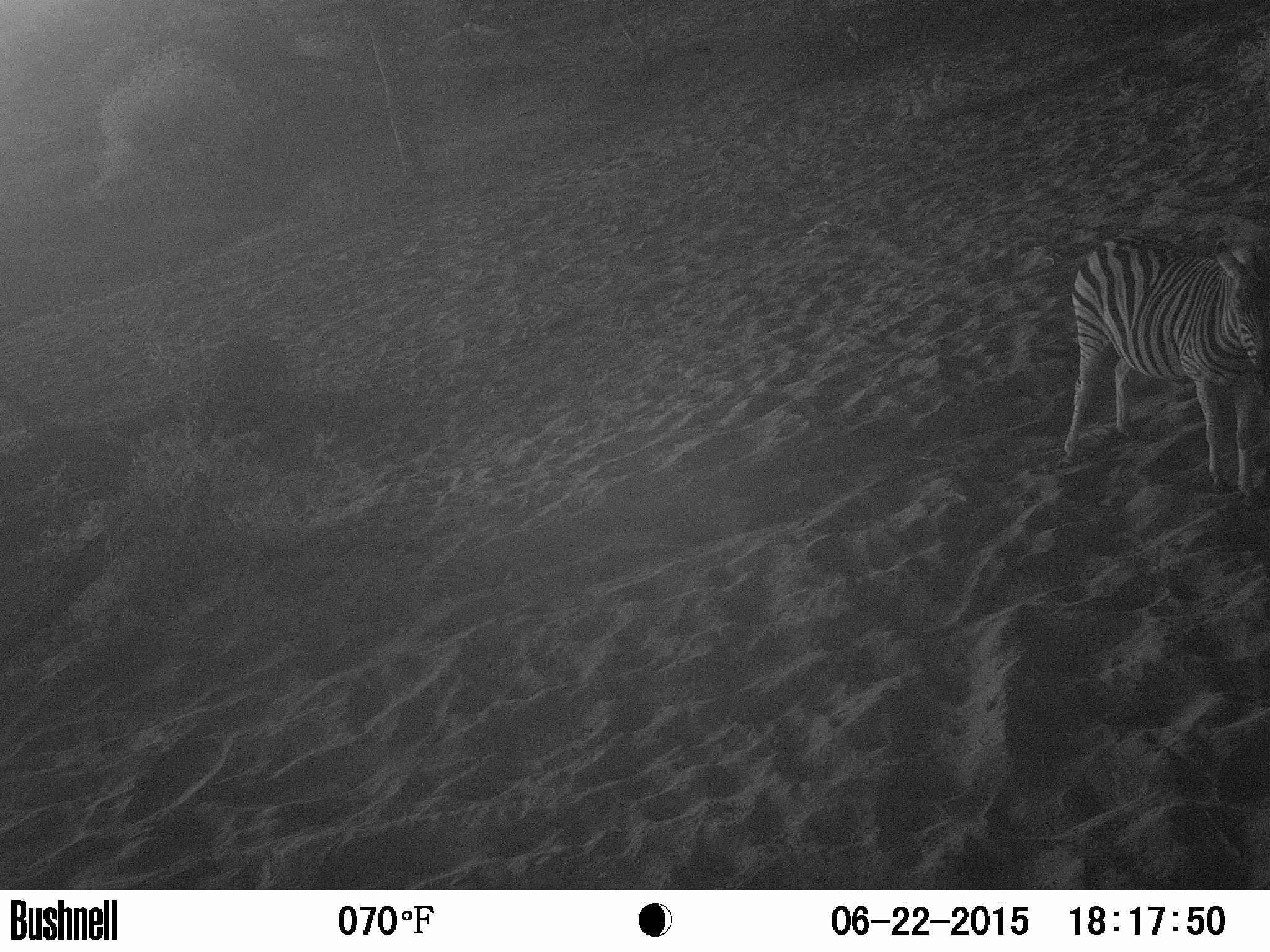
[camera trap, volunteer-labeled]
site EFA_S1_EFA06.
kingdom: Animalia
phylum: Chordata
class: Mammalia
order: Perissodactyla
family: Equidae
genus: Equus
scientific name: Equus quagga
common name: plains zebra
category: zebraplains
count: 1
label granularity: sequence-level